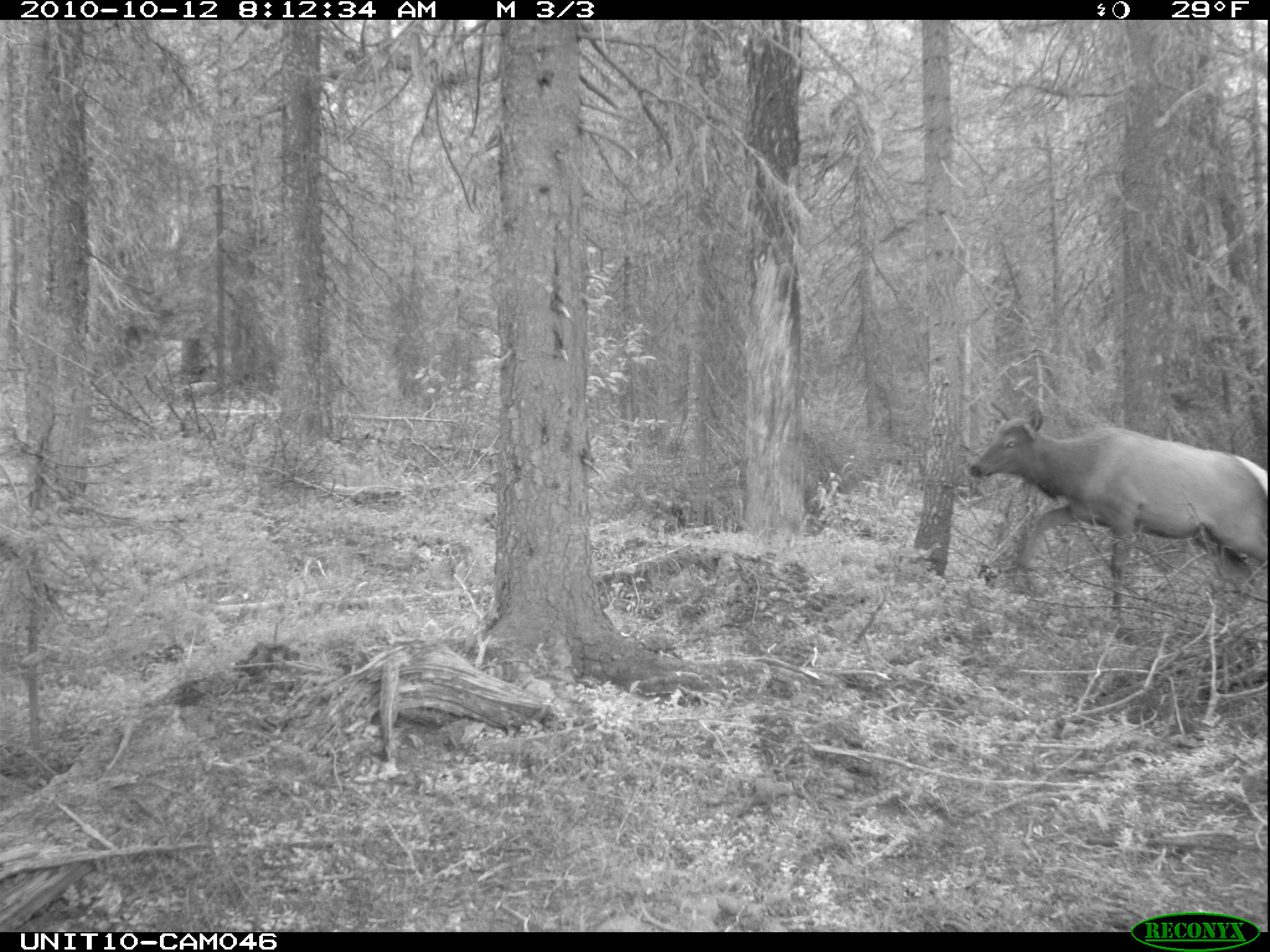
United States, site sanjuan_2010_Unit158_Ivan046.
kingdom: Animalia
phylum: Chordata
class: Mammalia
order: Artiodactyla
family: Cervidae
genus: Cervus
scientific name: Cervus elaphus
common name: red deer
Cervus elaphus (red deer).